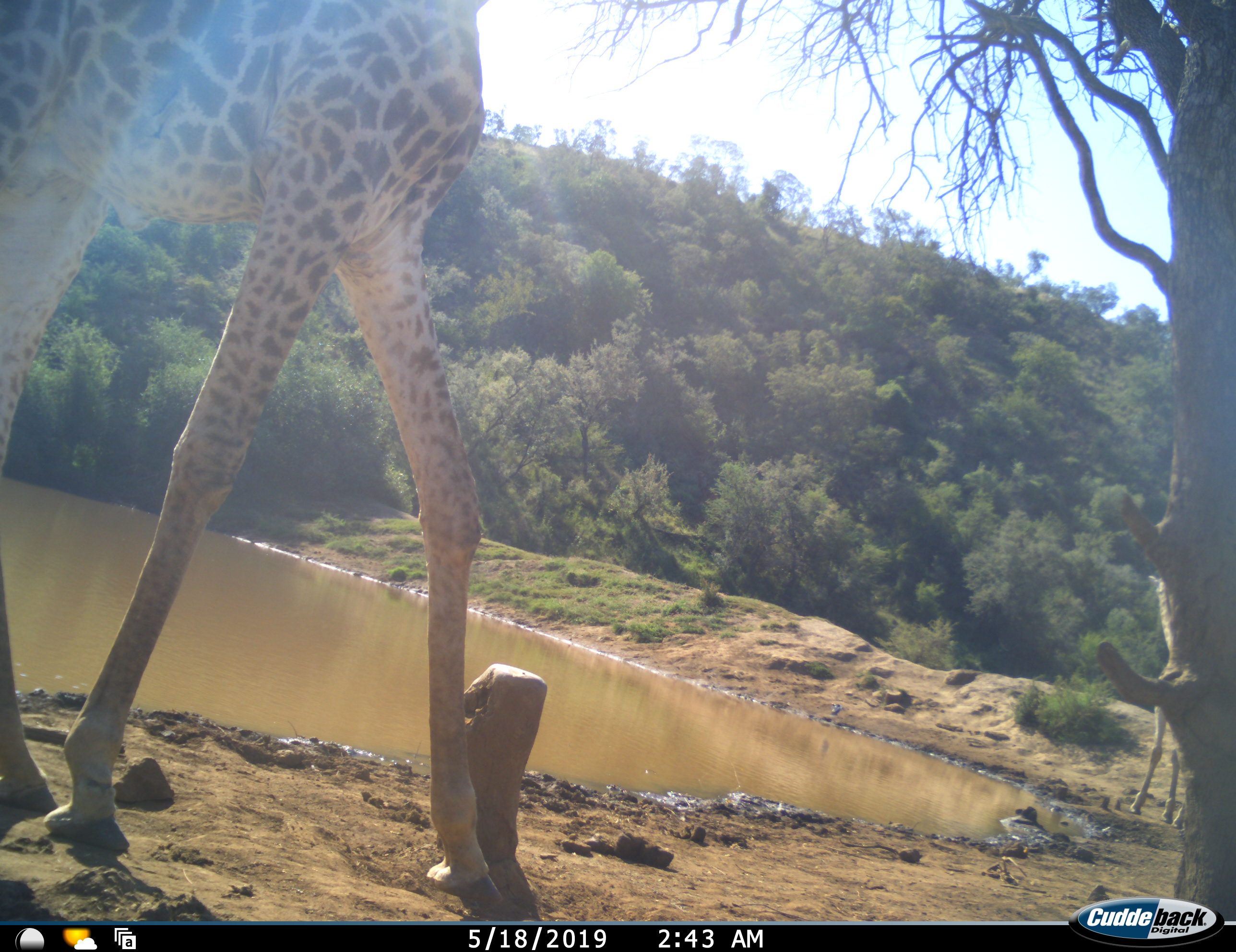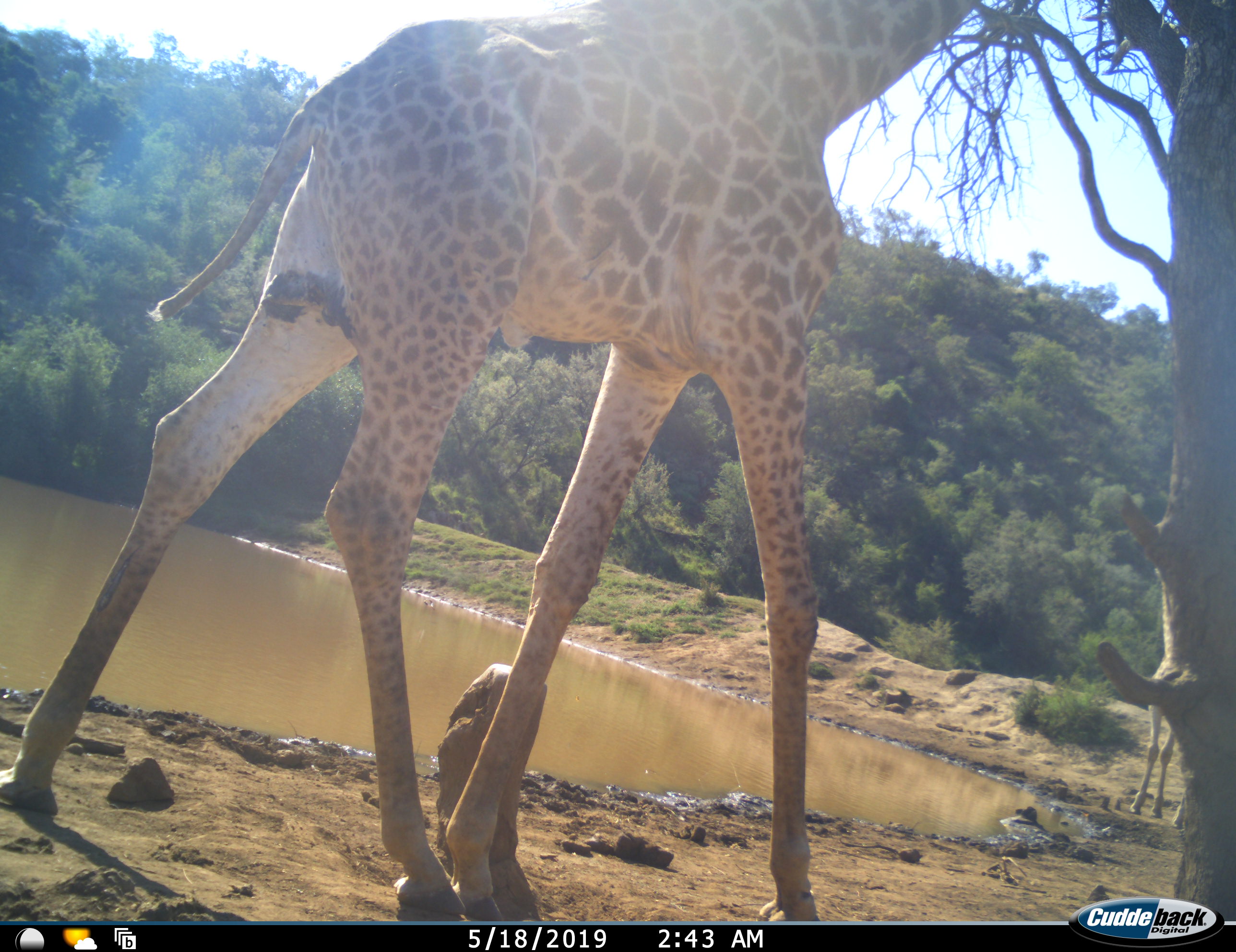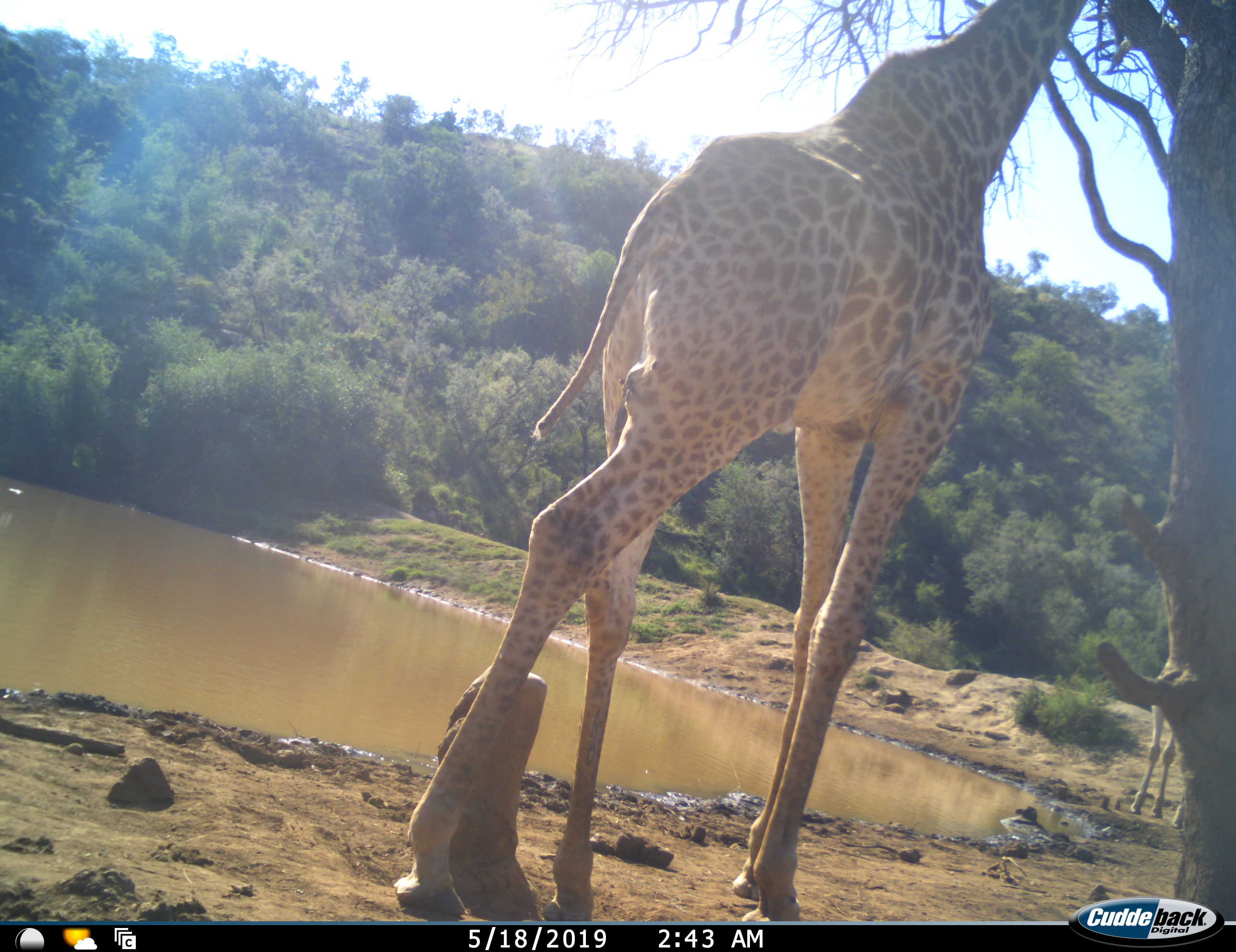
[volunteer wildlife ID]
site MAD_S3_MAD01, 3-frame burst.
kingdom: Animalia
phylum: Chordata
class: Mammalia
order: Artiodactyla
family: Giraffidae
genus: Giraffa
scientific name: Giraffa camelopardalis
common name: giraffe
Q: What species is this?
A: Giraffe (Giraffa camelopardalis).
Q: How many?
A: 2.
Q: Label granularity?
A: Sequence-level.